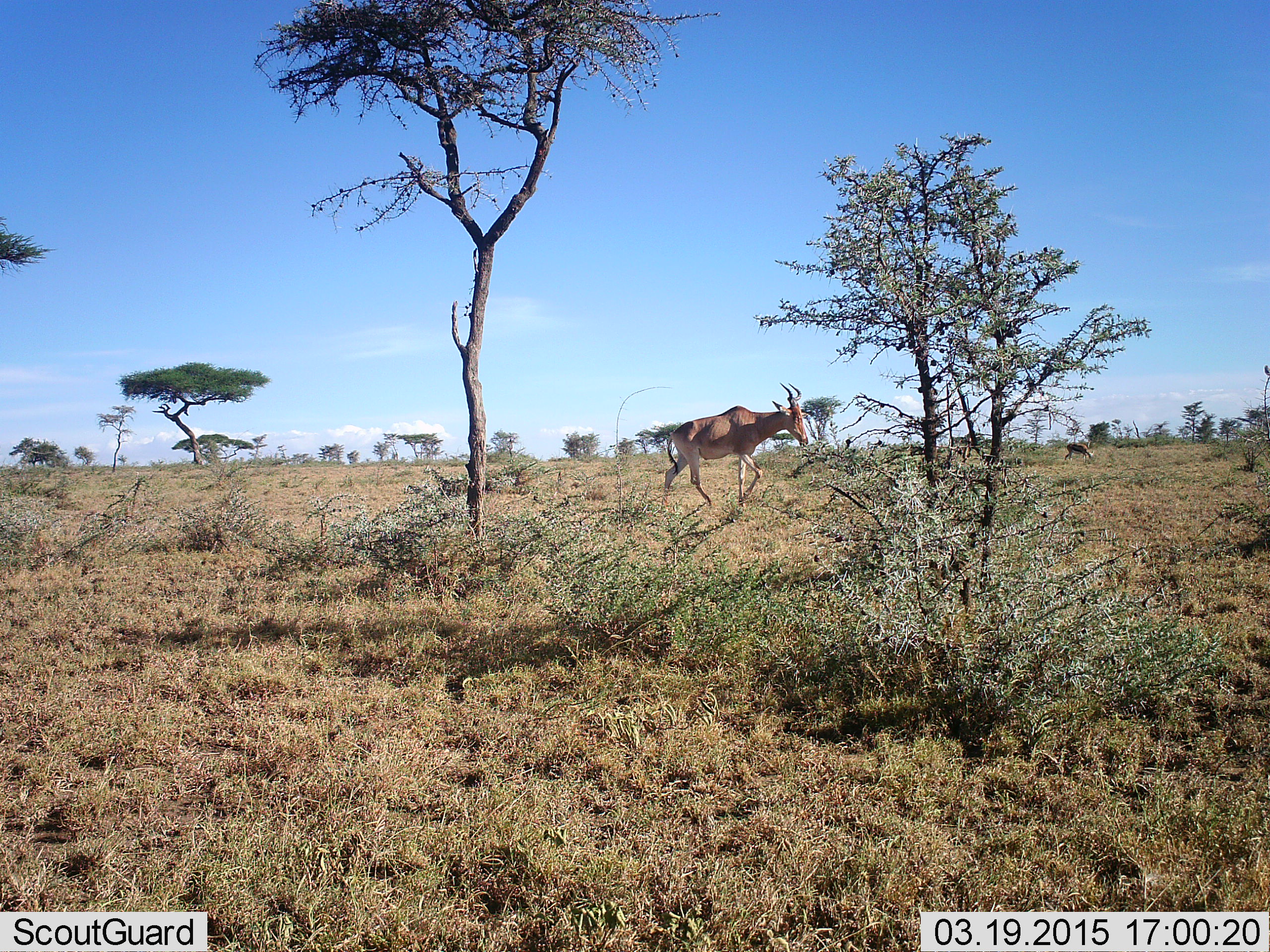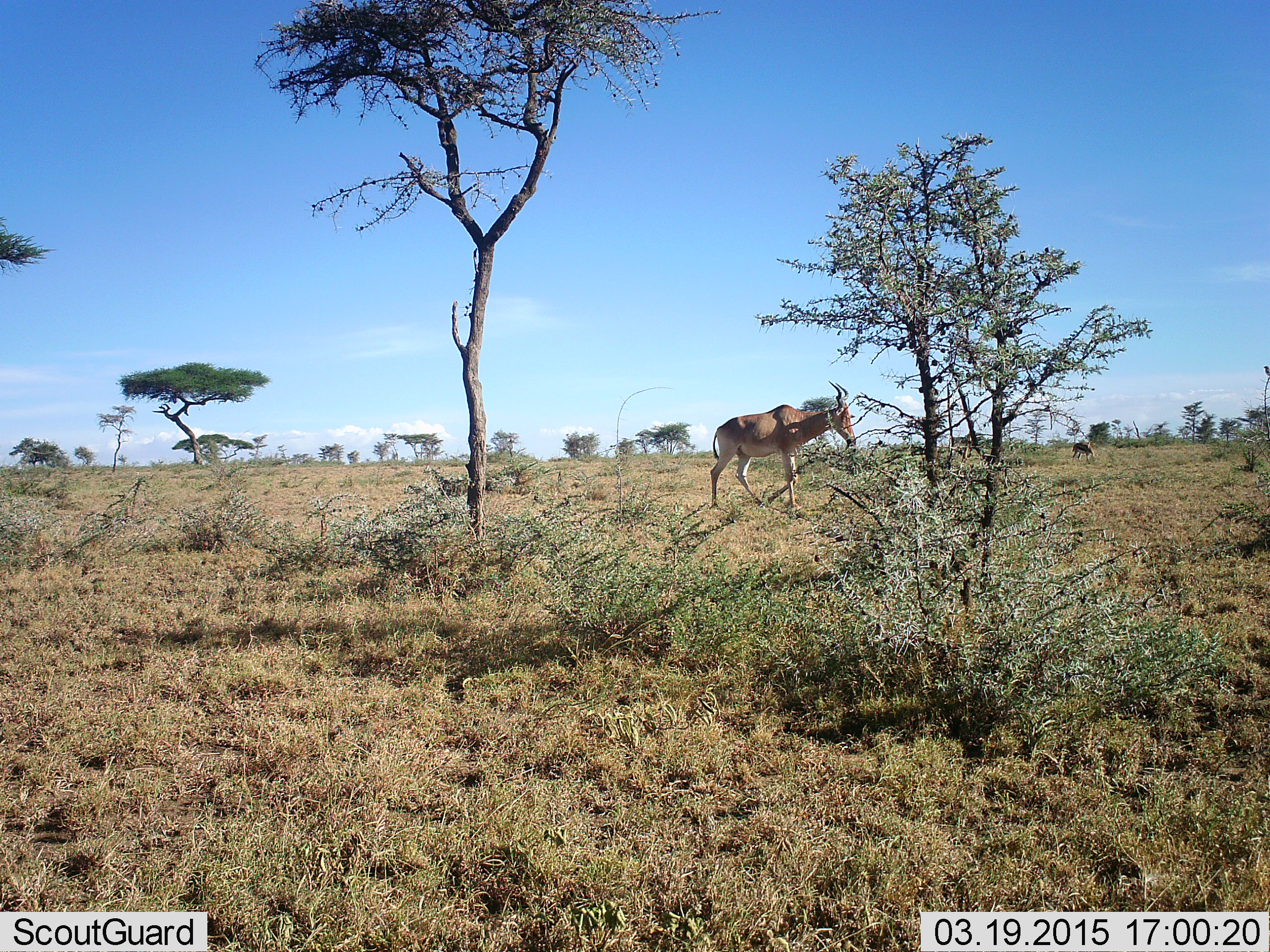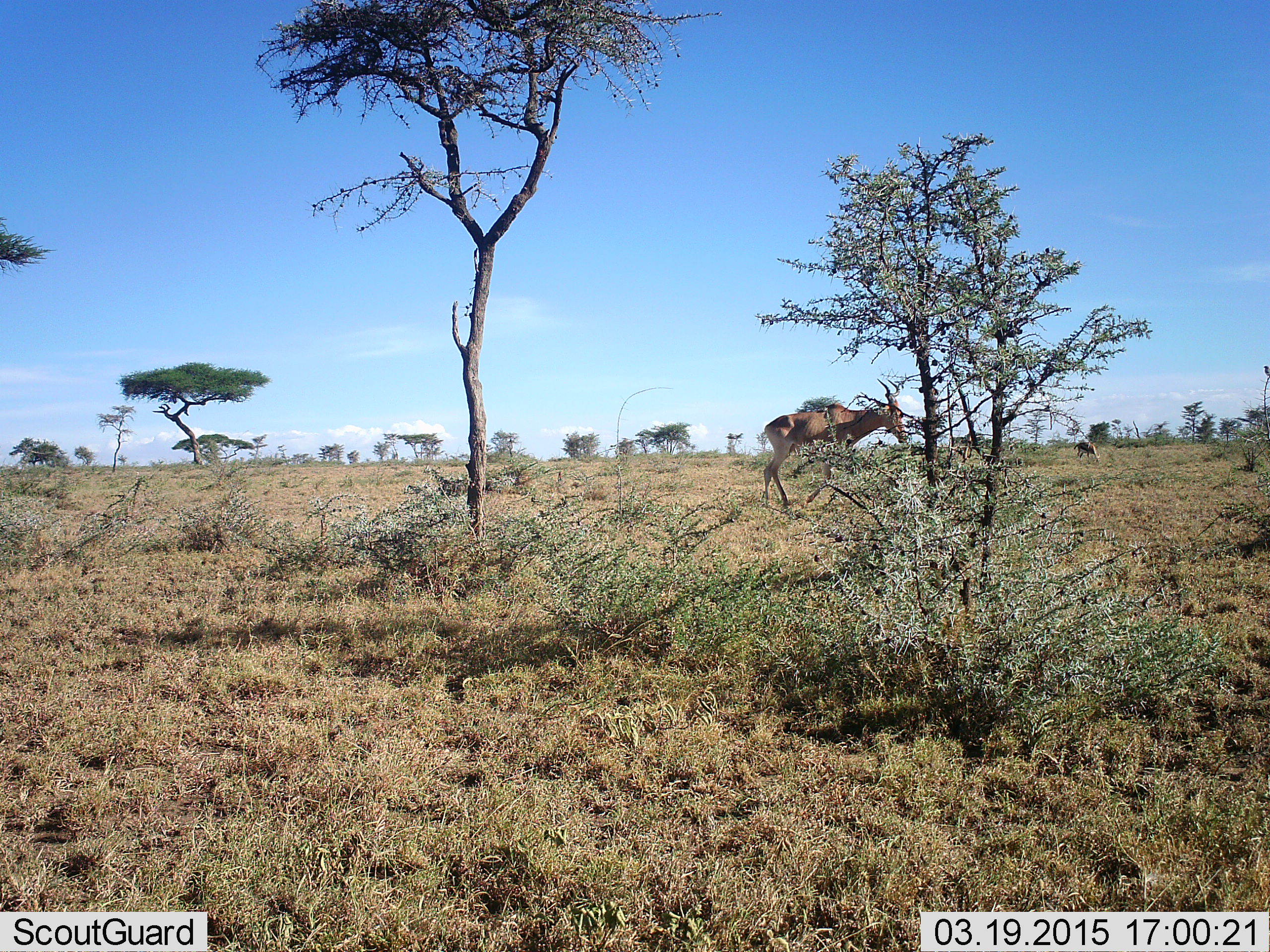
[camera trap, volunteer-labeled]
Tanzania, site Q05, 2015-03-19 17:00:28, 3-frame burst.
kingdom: Animalia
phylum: Chordata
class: Mammalia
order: Artiodactyla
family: Bovidae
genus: Alcelaphus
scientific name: Alcelaphus buselaphus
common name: hartebeest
Hartebeest (Alcelaphus buselaphus), count 1. Behavior (volunteer vote fractions): standing 18%, resting 0%, moving 82%, interacting 0%. Young present (vote fraction): 0%. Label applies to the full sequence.